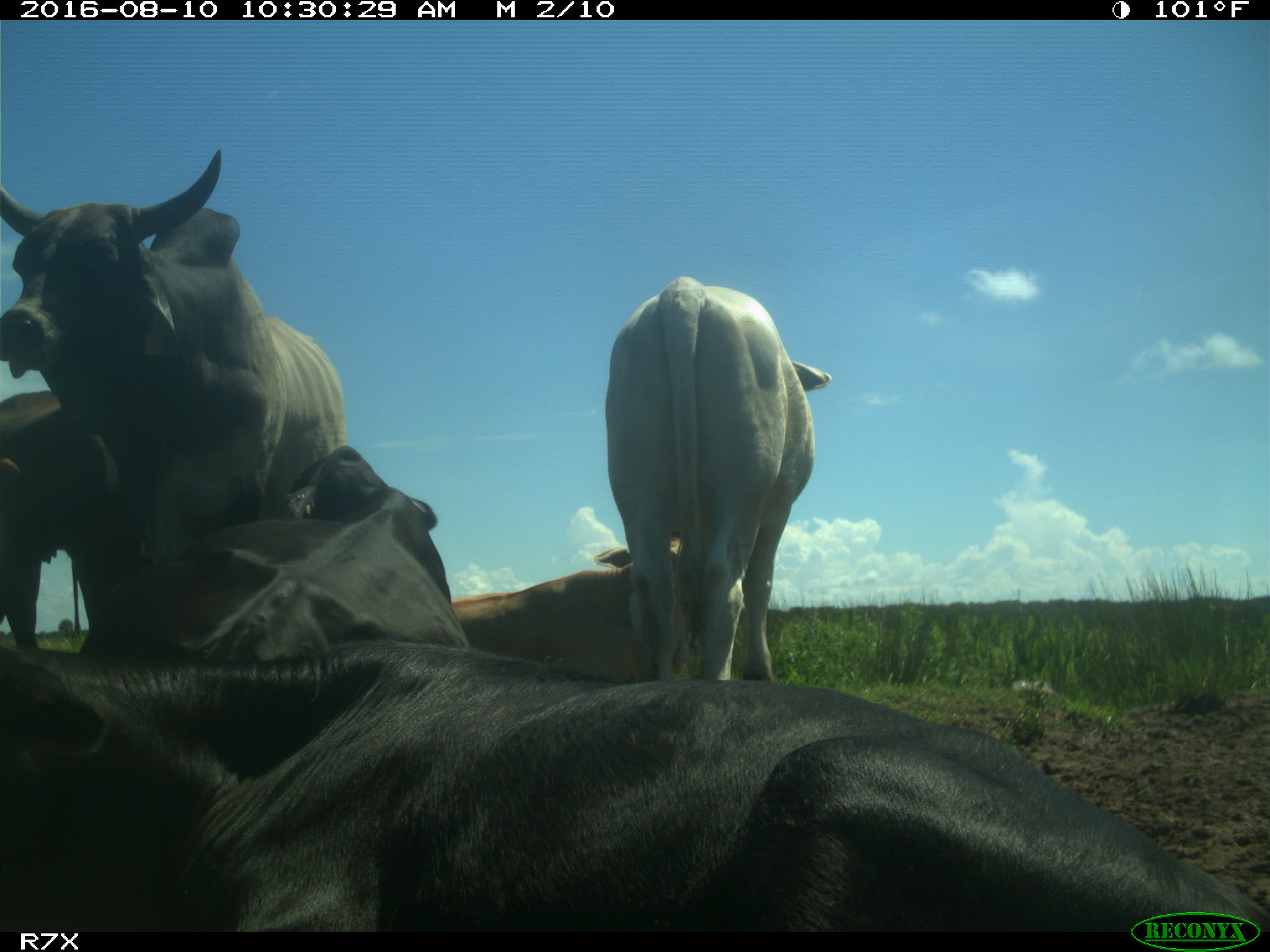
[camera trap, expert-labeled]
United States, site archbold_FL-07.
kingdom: Animalia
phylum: Chordata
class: Mammalia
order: Artiodactyla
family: Bovidae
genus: Bos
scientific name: Bos taurus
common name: domestic cow